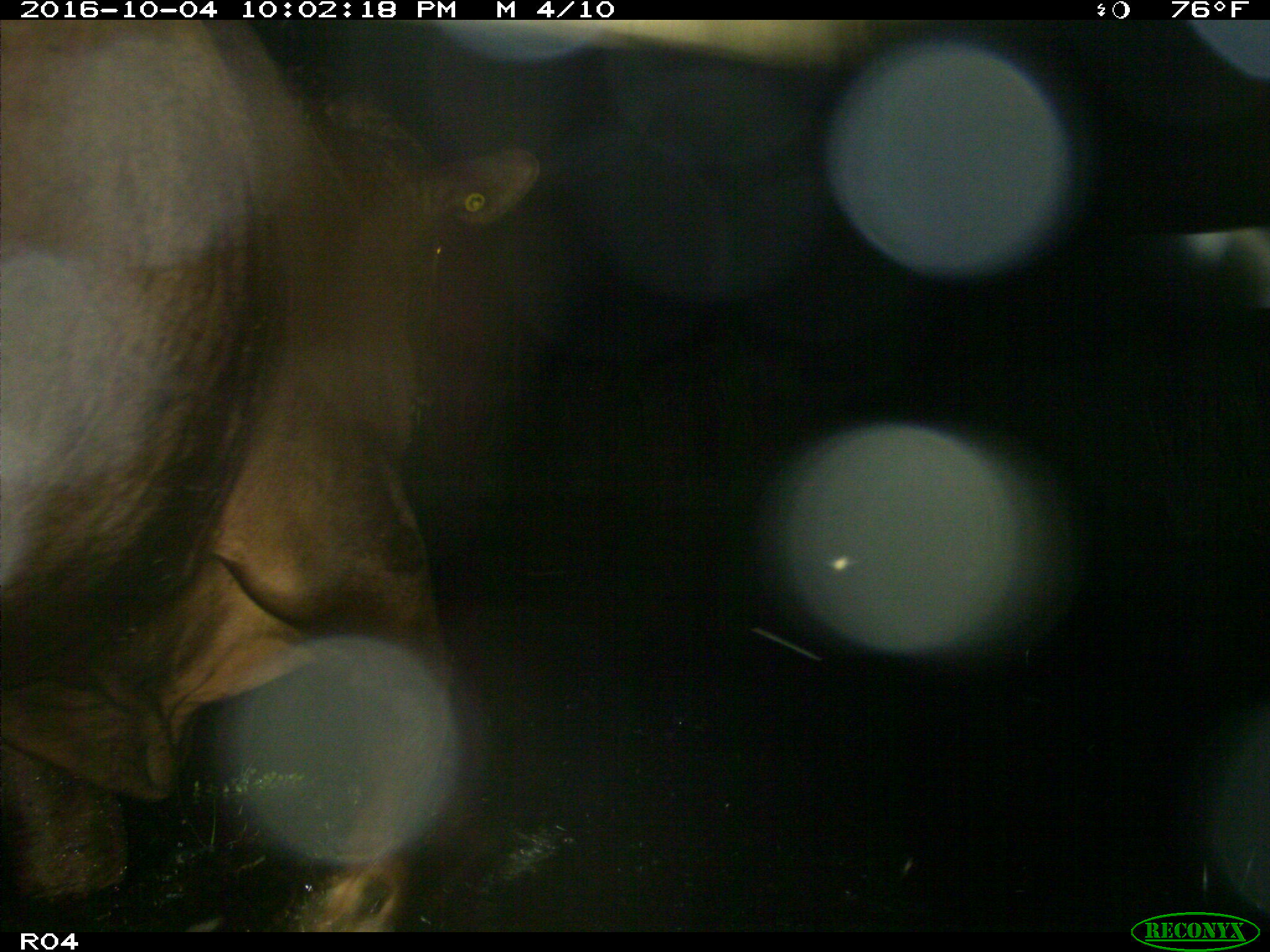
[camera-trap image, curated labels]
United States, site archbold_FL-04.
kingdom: Animalia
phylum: Chordata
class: Mammalia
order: Artiodactyla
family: Bovidae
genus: Bos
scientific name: Bos taurus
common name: domestic cow